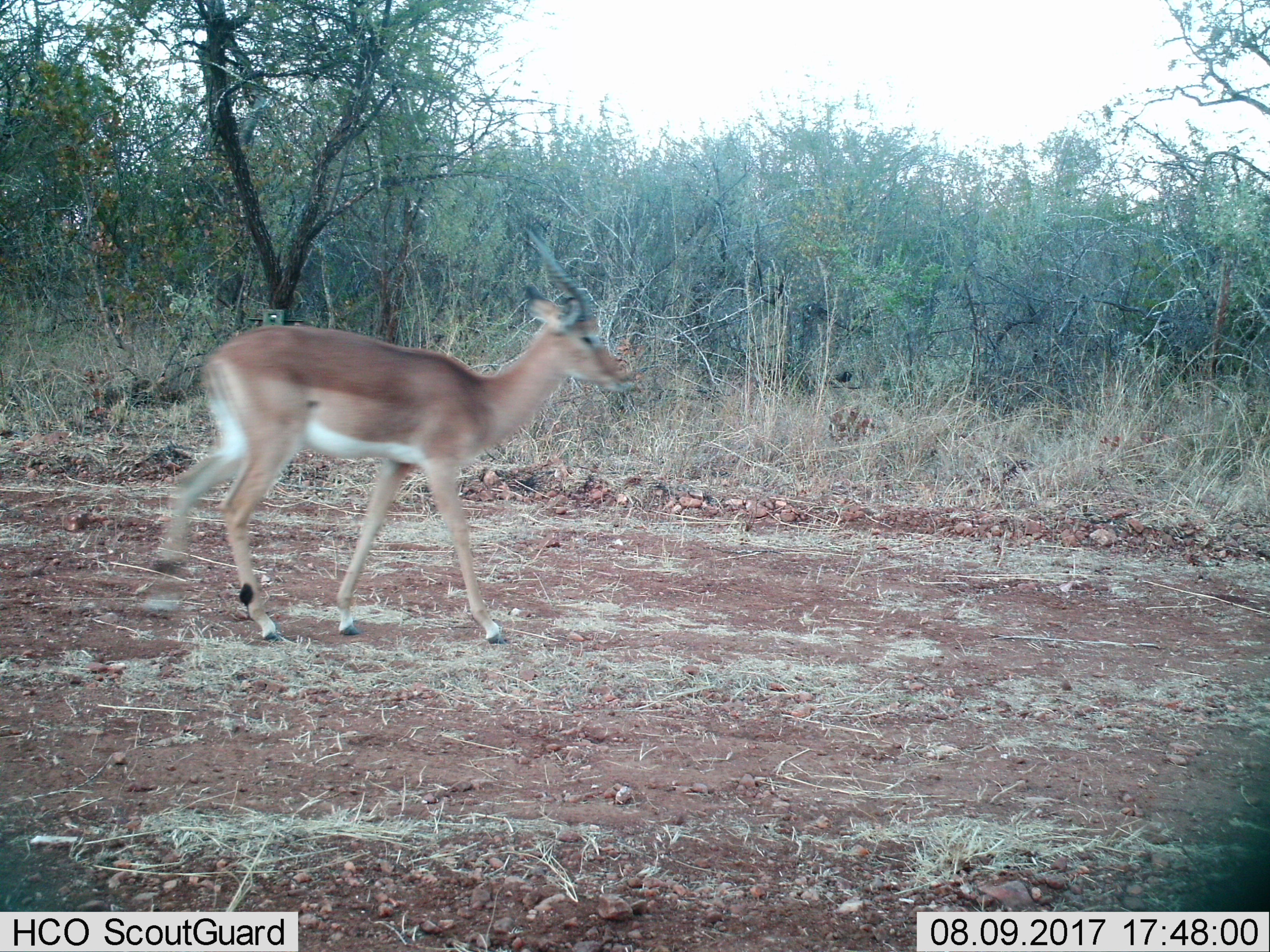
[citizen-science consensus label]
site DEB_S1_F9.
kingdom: Animalia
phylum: Chordata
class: Mammalia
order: Artiodactyla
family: Bovidae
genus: Aepyceros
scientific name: Aepyceros melampus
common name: impala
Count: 1.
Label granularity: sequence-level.